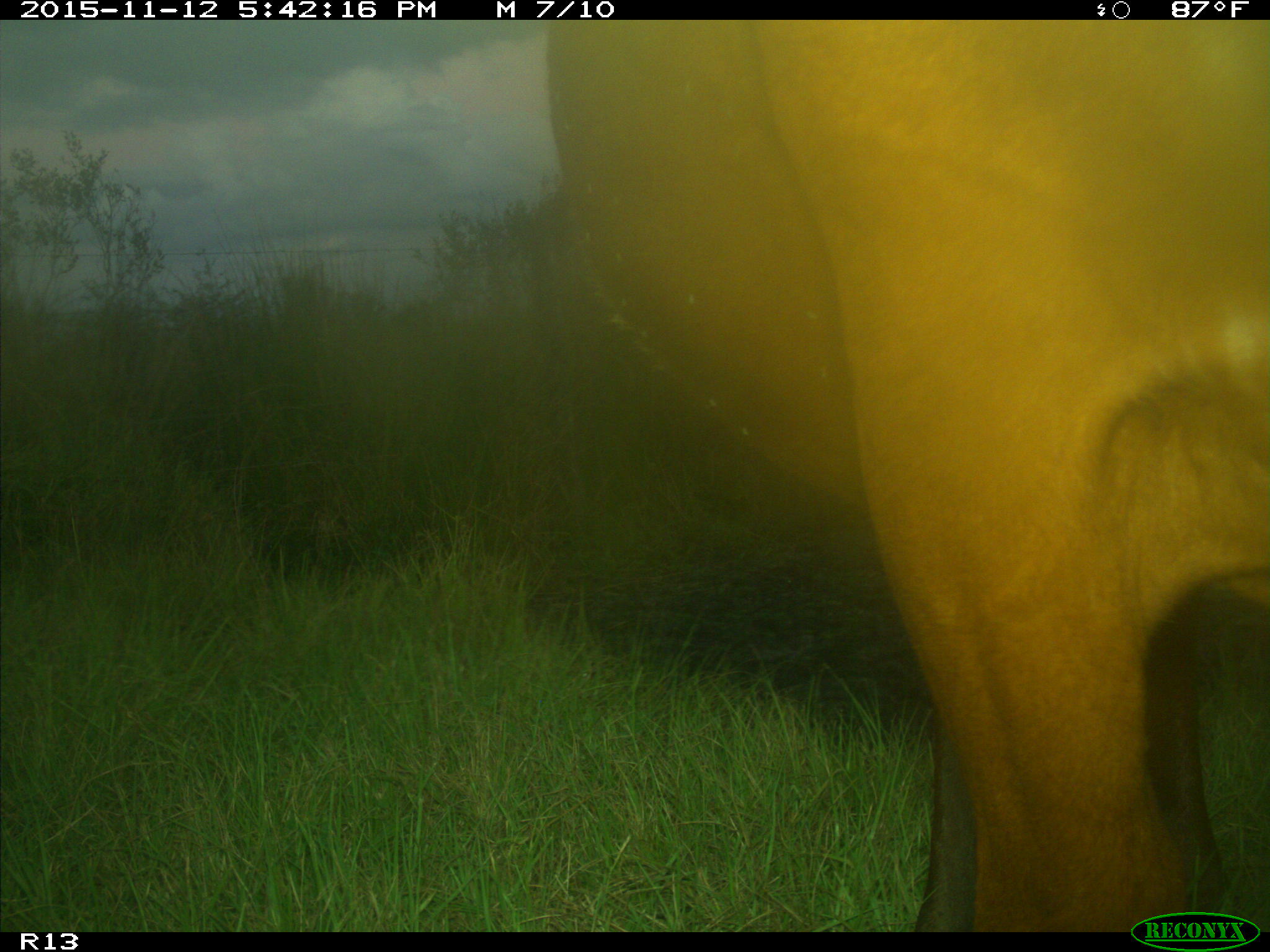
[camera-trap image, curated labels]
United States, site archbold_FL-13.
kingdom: Animalia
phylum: Chordata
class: Mammalia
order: Artiodactyla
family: Bovidae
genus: Bos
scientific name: Bos taurus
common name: domestic cow